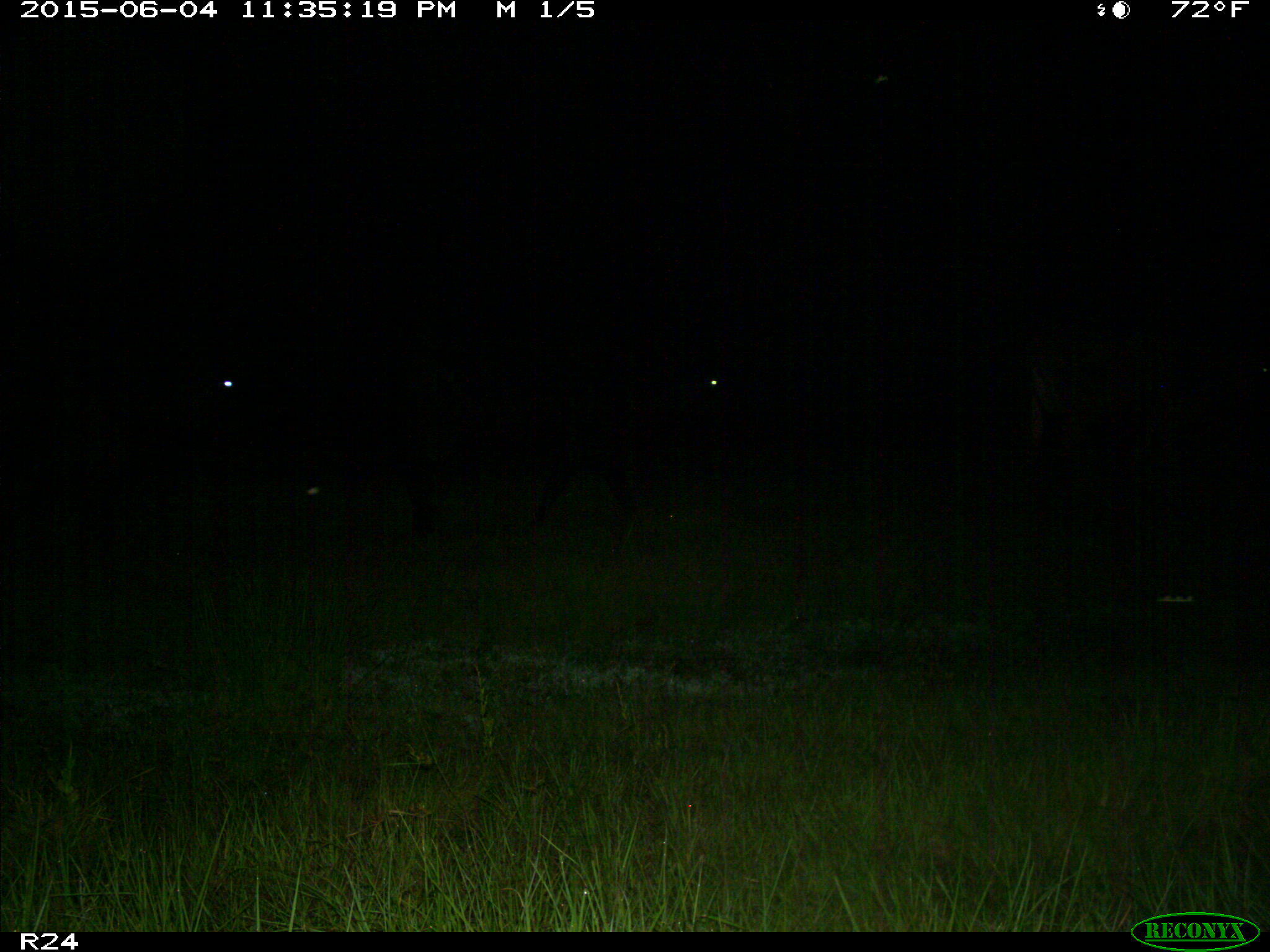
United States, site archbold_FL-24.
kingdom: Animalia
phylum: Chordata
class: Mammalia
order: Artiodactyla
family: Bovidae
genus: Bos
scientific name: Bos taurus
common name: domestic cow